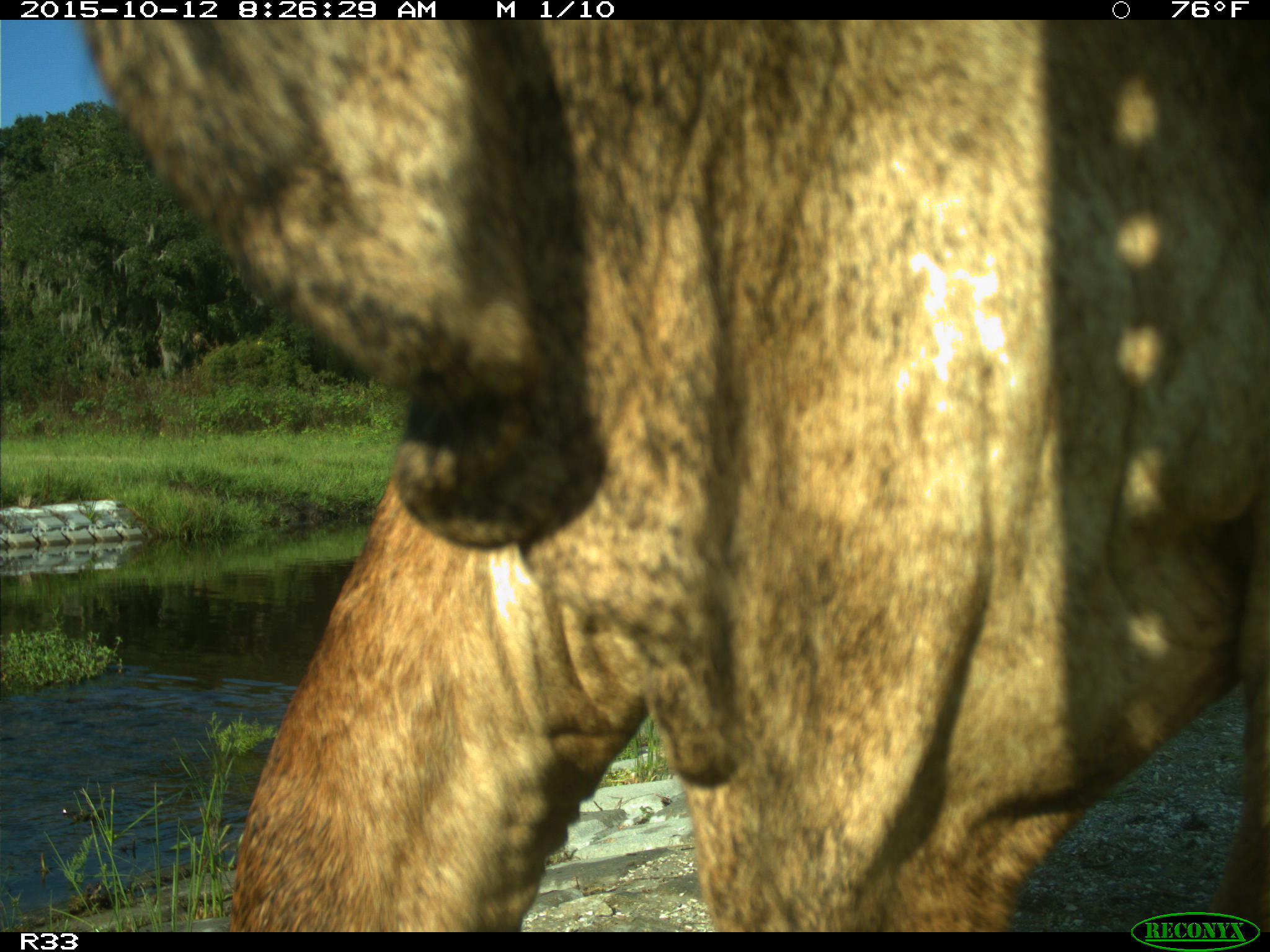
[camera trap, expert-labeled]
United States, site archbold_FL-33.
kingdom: Animalia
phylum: Chordata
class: Mammalia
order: Artiodactyla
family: Bovidae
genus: Bos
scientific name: Bos taurus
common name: domestic cow